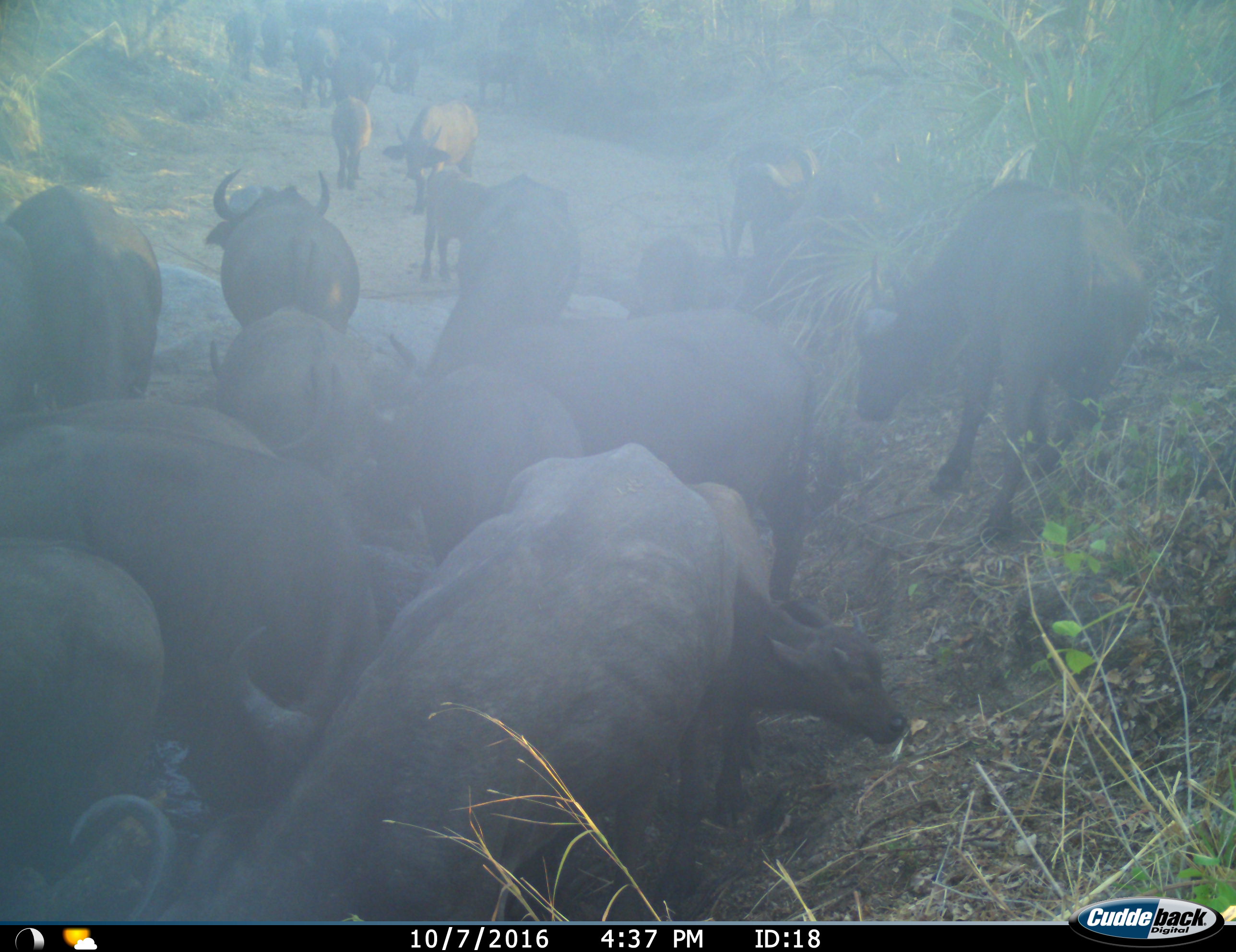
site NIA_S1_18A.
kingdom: Animalia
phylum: Chordata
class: Mammalia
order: Artiodactyla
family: Bovidae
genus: Syncerus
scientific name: Syncerus caffer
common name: african buffalo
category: buffalo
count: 11-50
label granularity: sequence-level